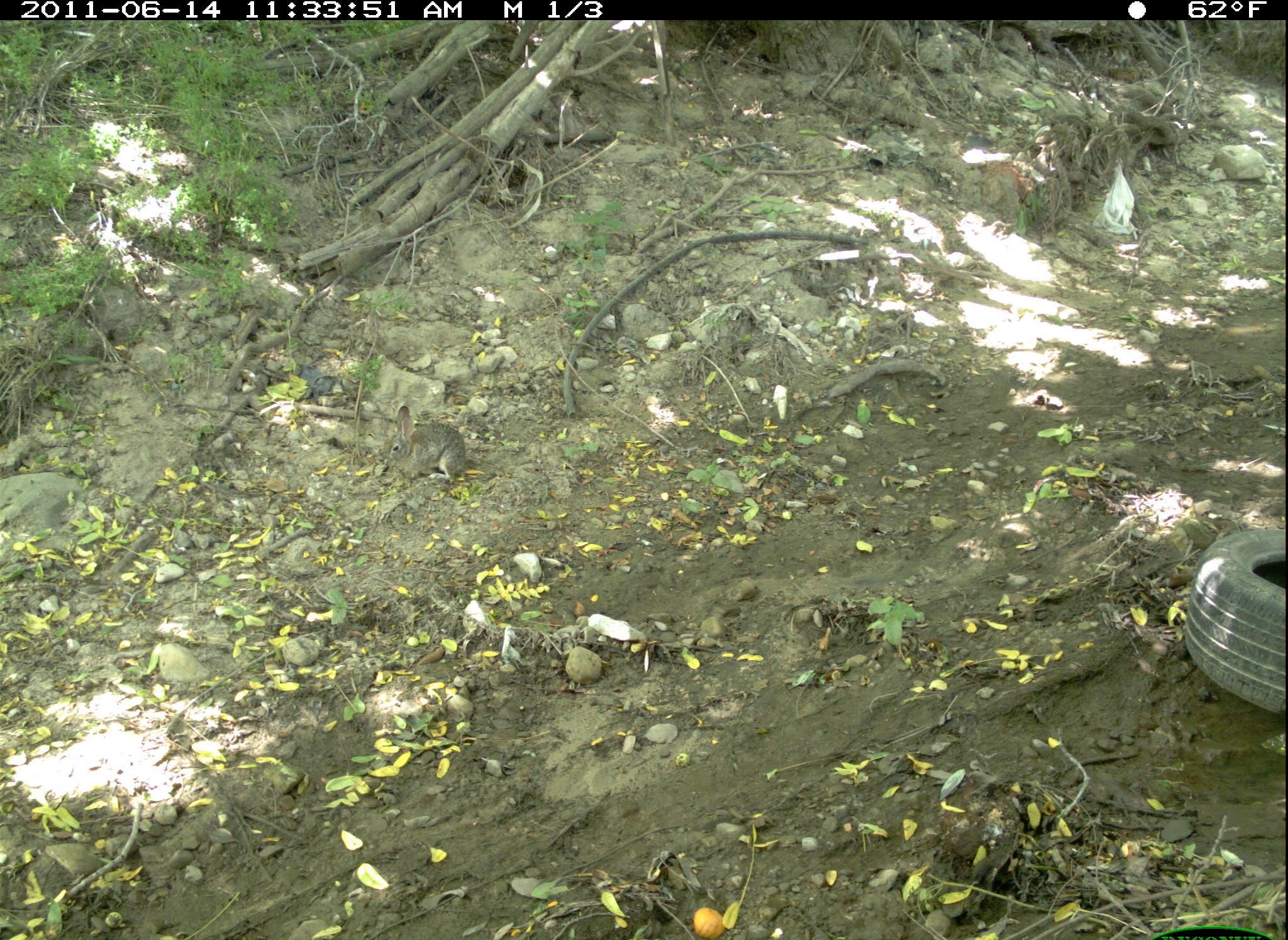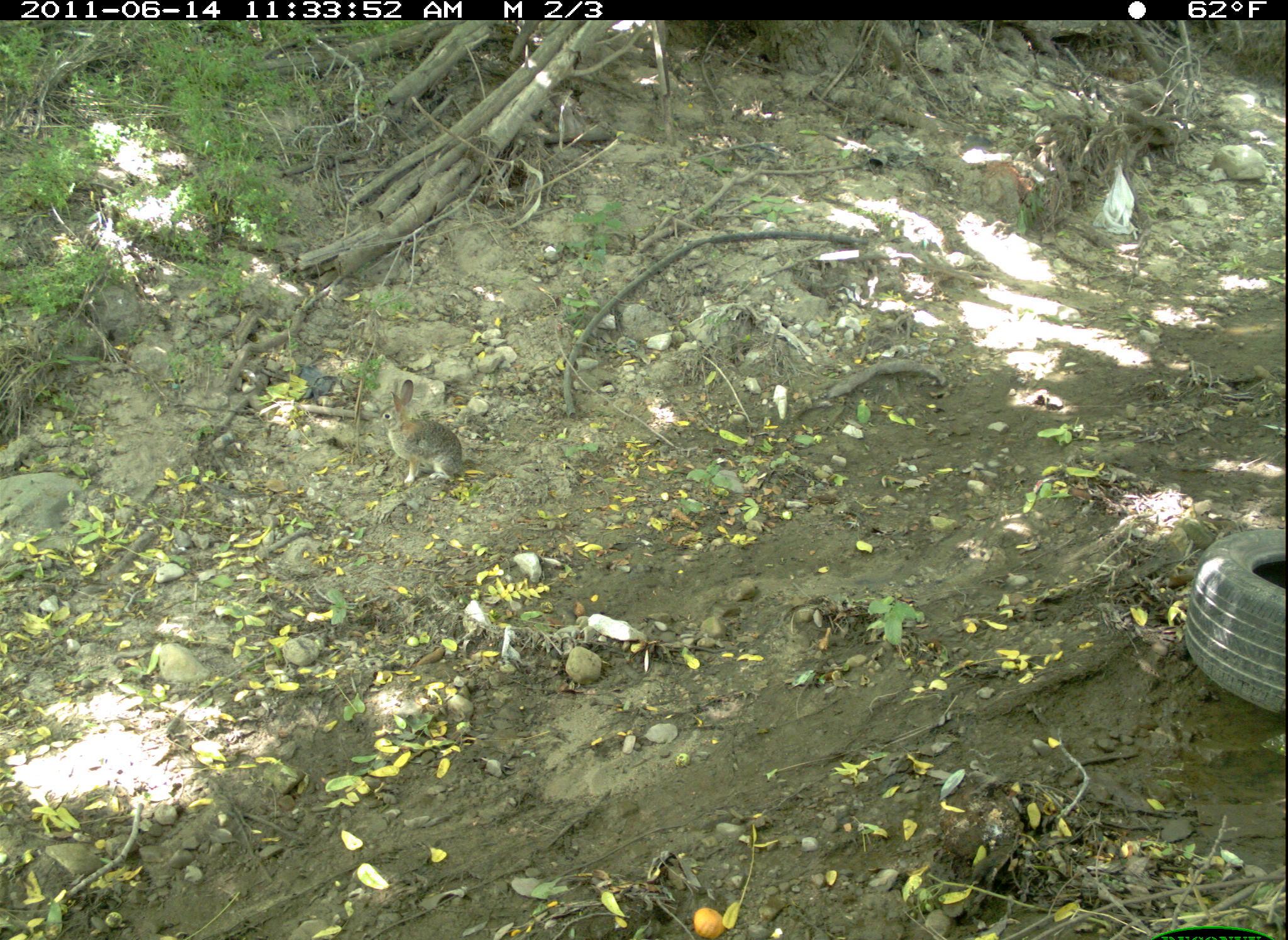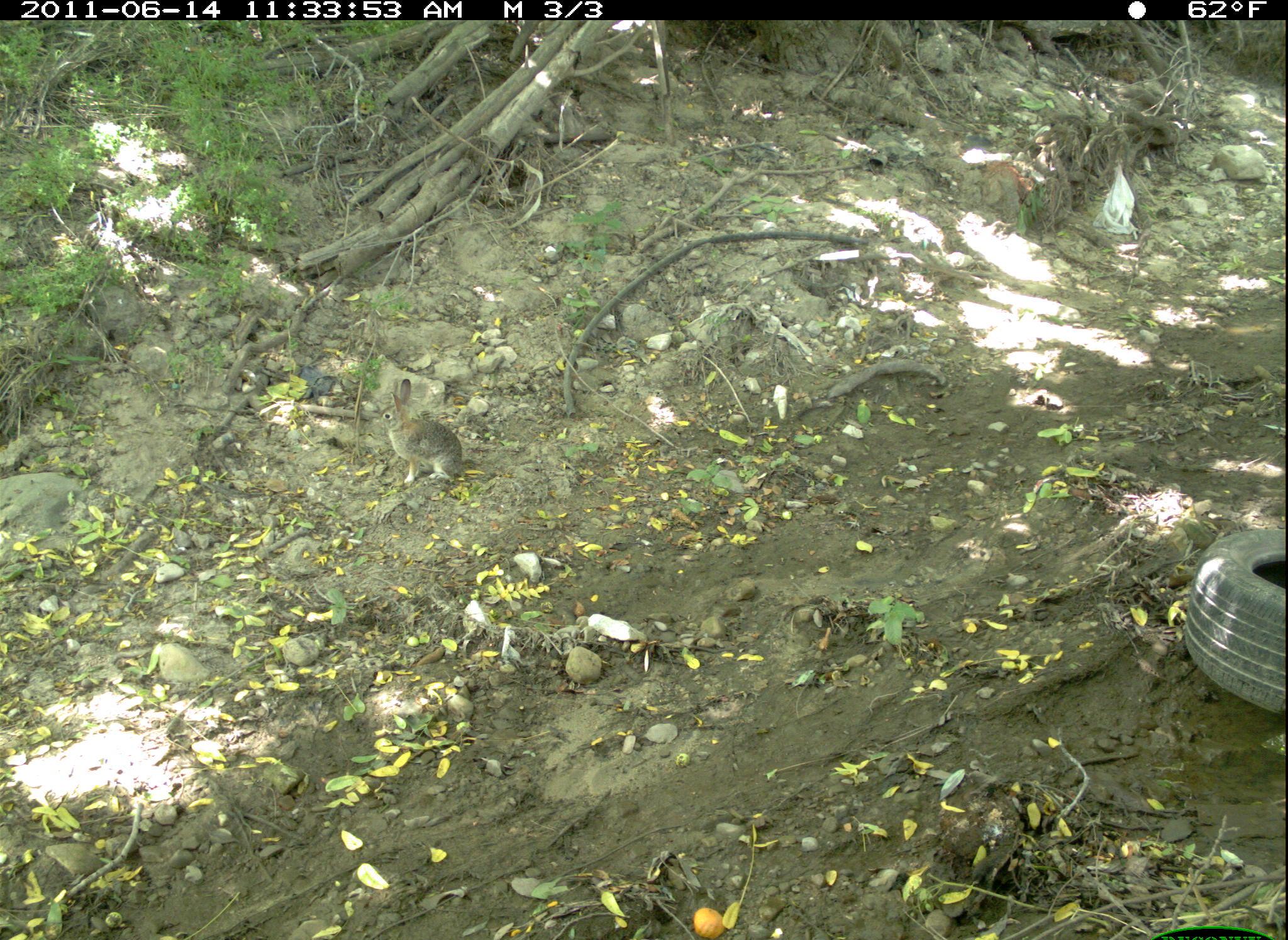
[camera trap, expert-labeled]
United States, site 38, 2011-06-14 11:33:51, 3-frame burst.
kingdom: Animalia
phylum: Chordata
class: Mammalia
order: Lagomorpha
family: Leporidae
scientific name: Leporidae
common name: rabbits and hares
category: rabbit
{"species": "rabbit (rabbits and hares) (Leporidae)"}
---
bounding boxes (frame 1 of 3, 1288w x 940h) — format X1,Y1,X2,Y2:
rabbit: 377,398,477,488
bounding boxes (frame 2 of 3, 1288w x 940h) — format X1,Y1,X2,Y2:
rabbit: 374,374,475,493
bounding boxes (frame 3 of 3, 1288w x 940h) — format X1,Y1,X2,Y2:
rabbit: 351,367,528,515